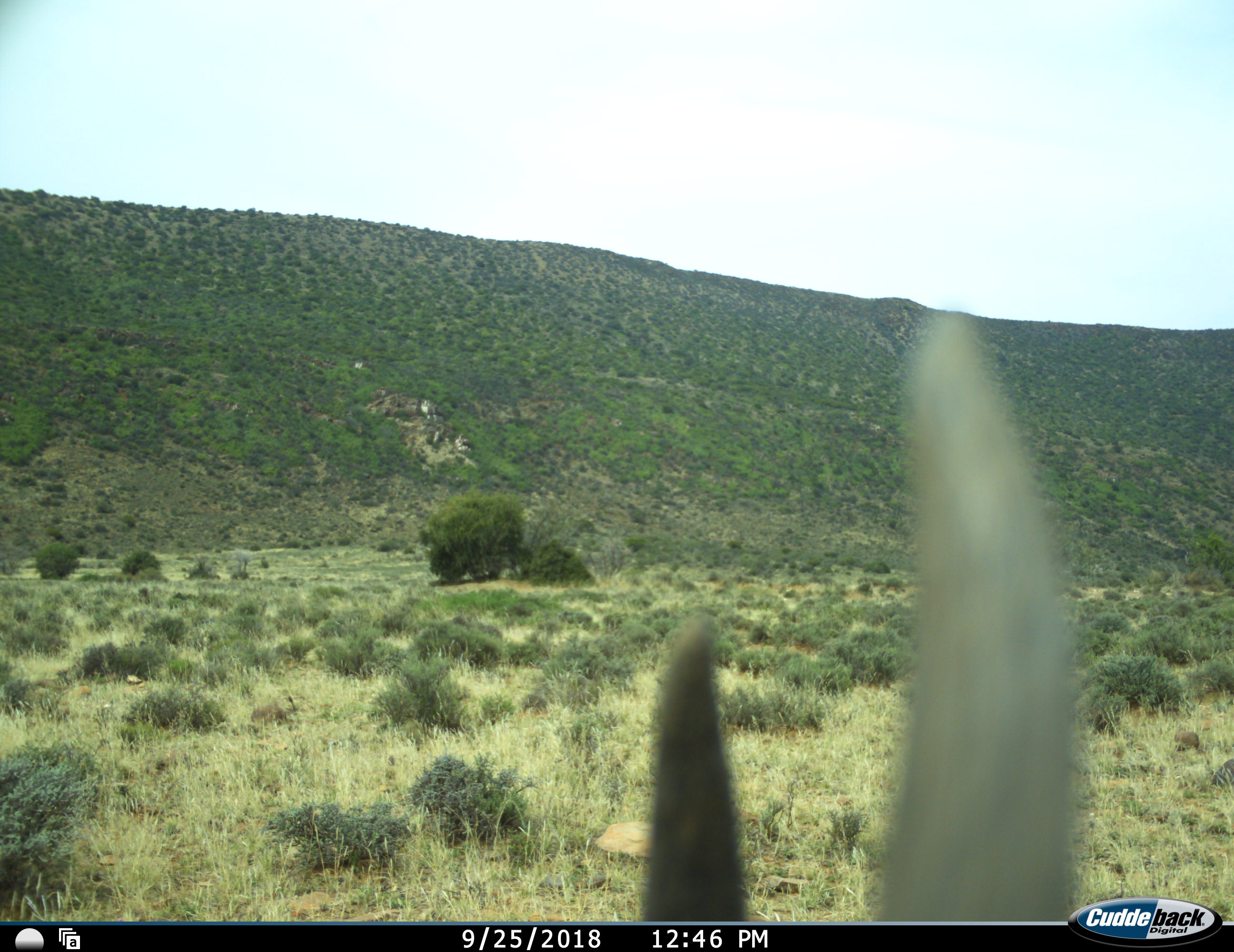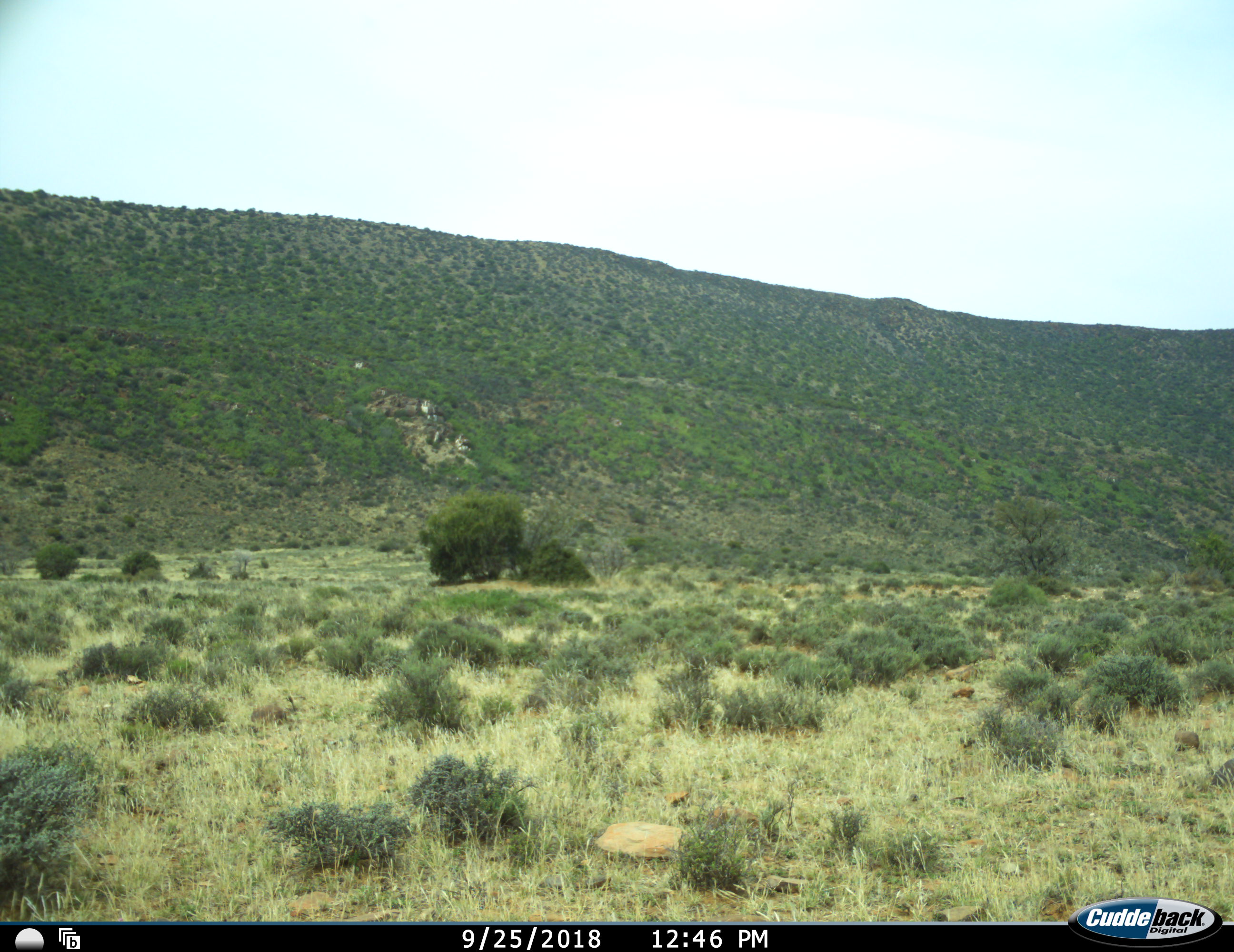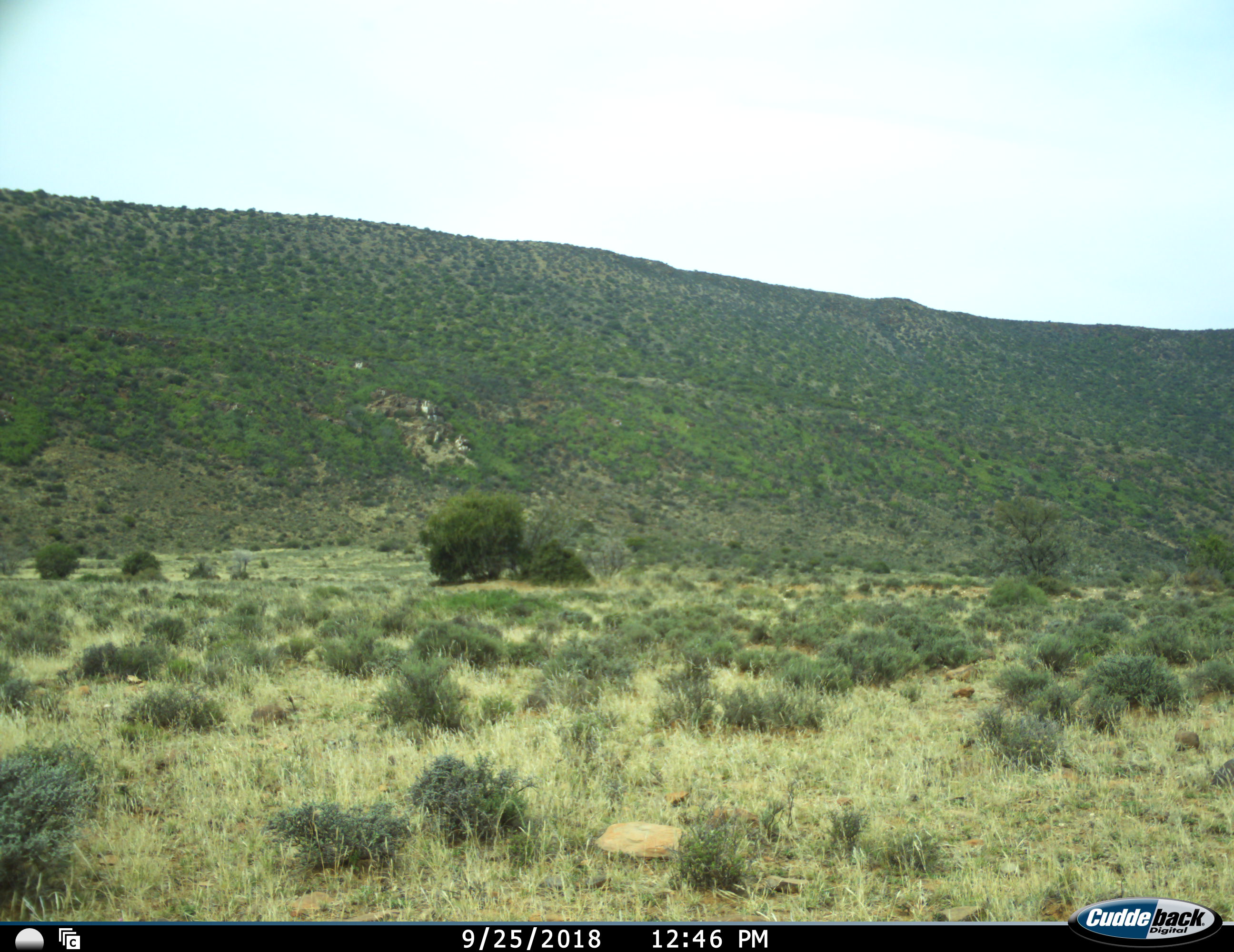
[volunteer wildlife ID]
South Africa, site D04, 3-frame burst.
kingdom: Animalia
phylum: Chordata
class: Mammalia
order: Artiodactyla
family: Bovidae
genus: Antidorcas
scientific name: Antidorcas marsupialis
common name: springbok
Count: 1.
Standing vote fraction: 25%.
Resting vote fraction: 0%.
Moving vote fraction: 50%.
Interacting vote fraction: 0%.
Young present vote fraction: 0%.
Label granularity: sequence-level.